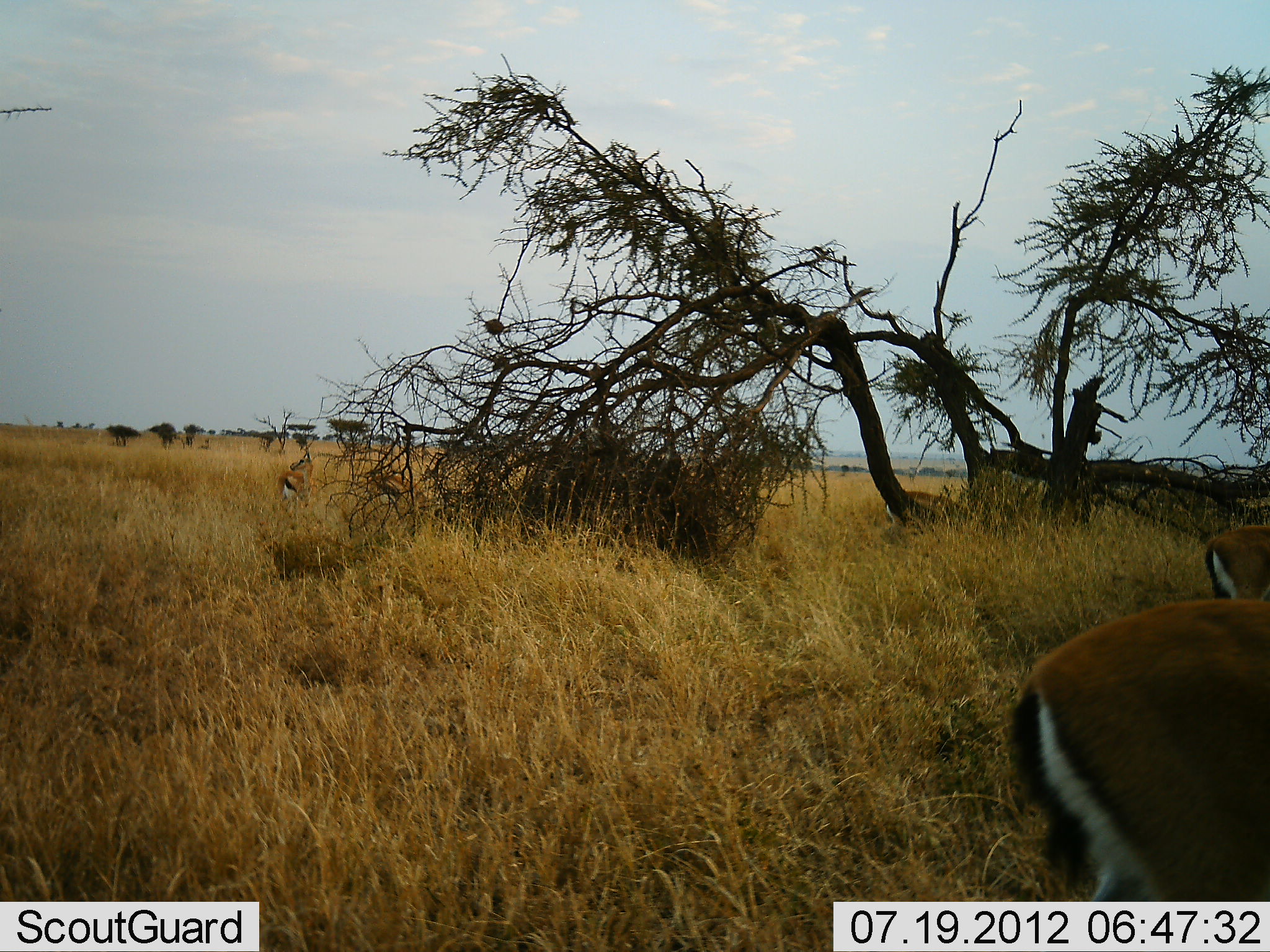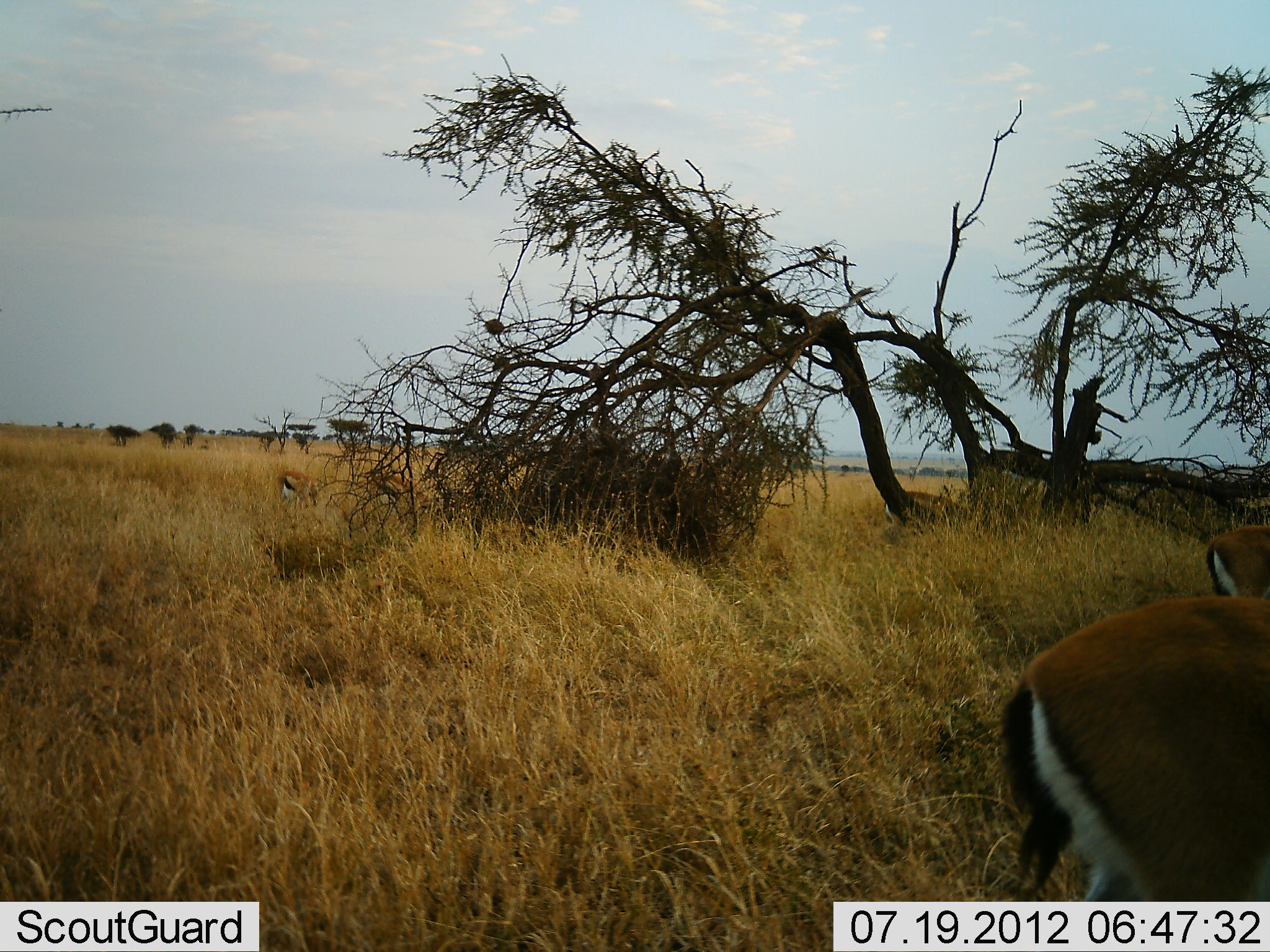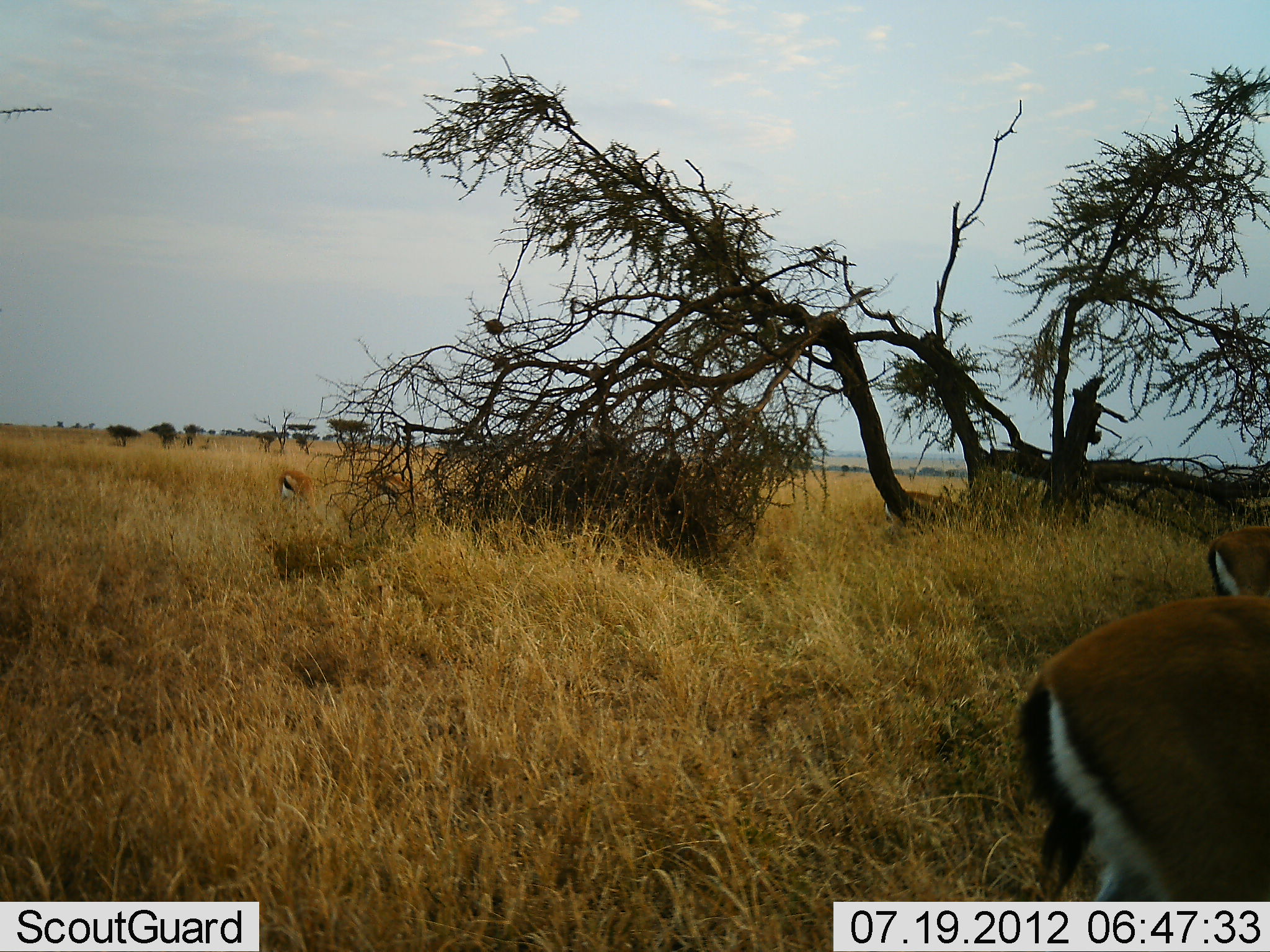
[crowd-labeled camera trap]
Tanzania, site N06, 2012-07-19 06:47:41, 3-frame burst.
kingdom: Animalia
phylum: Chordata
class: Mammalia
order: Artiodactyla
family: Bovidae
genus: Eudorcas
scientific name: Eudorcas thomsonii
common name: thomson's gazelle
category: gazellethomsons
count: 5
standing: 60%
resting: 0%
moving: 10%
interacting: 0%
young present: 0%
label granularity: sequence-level